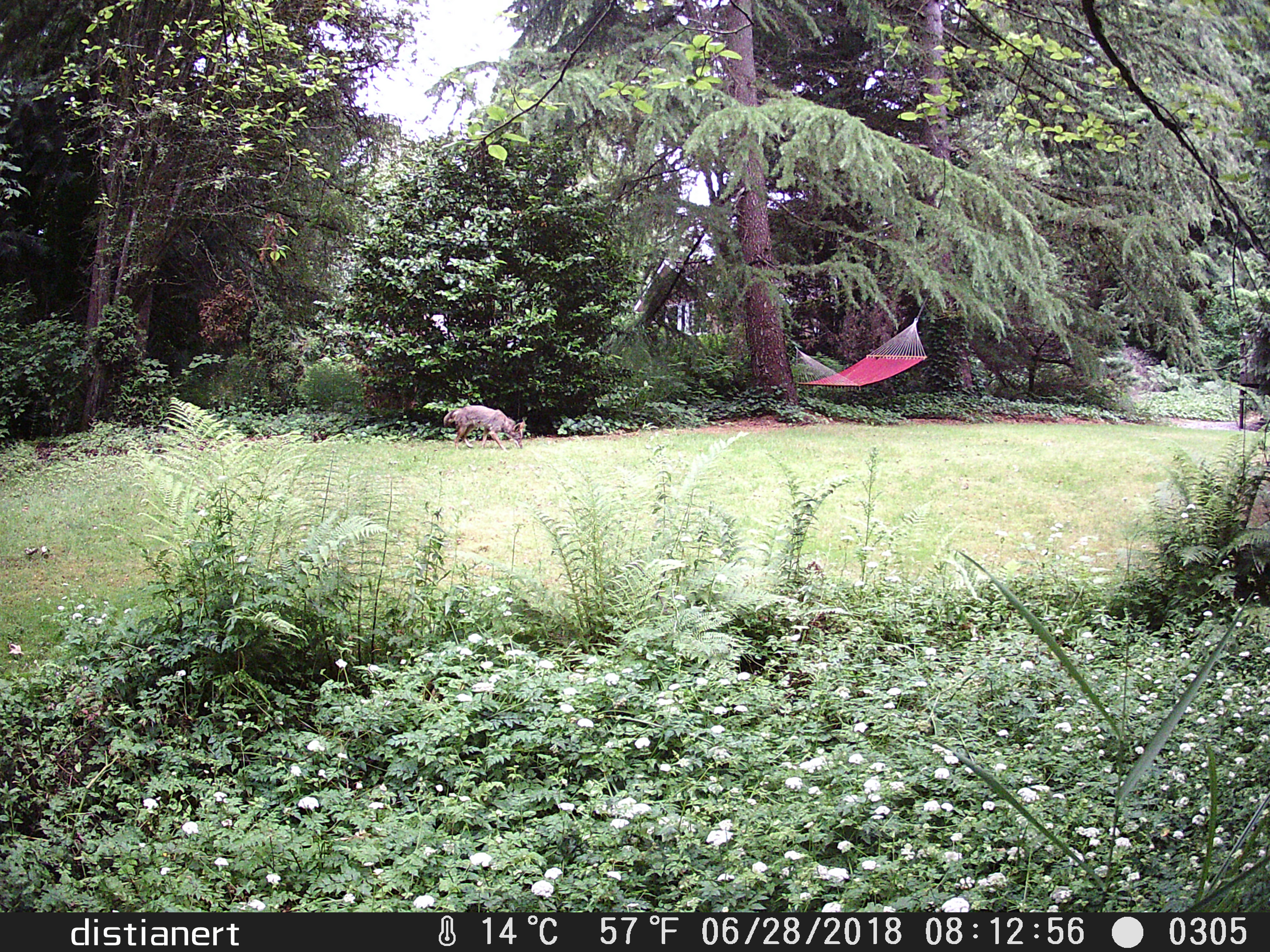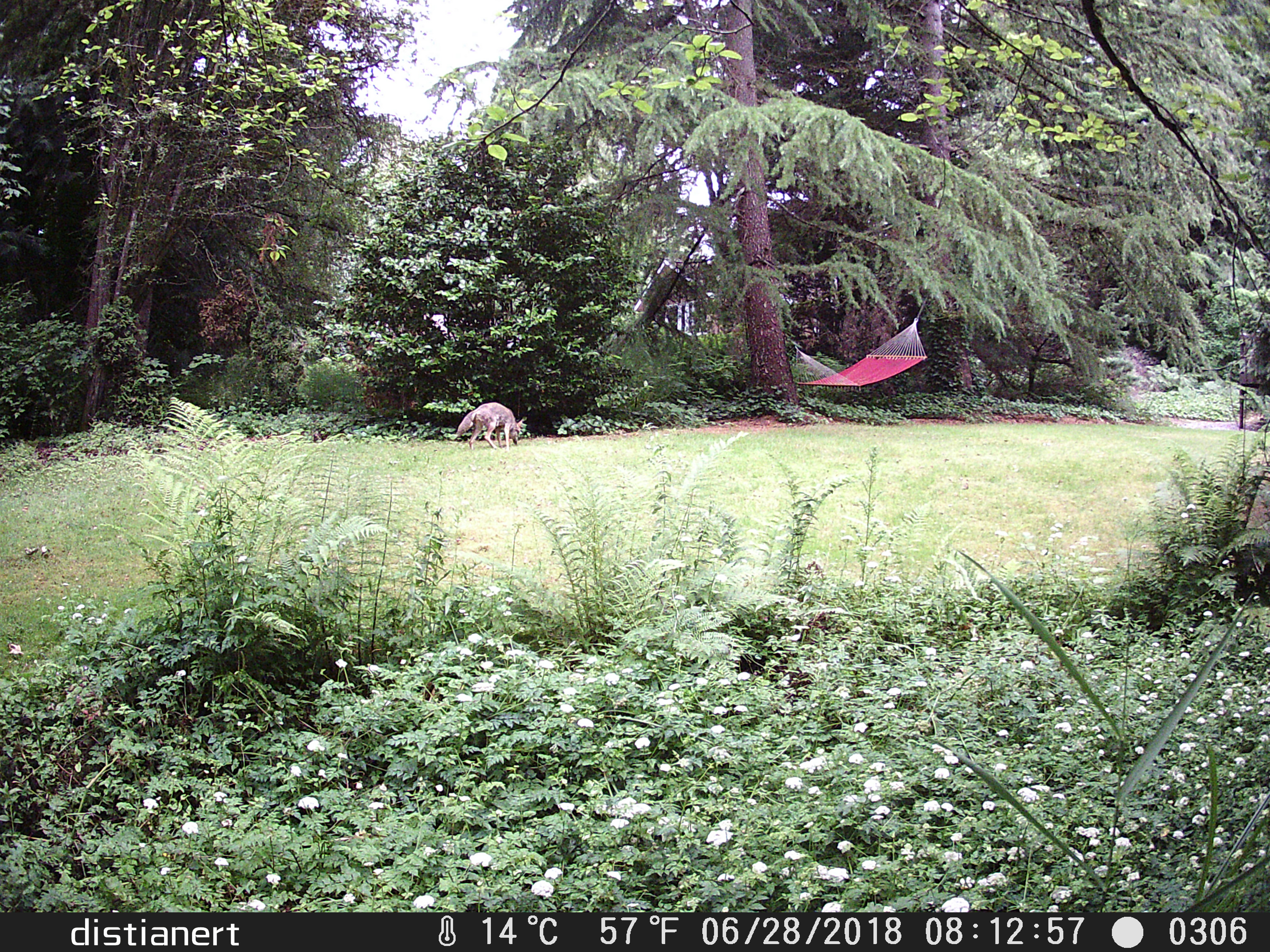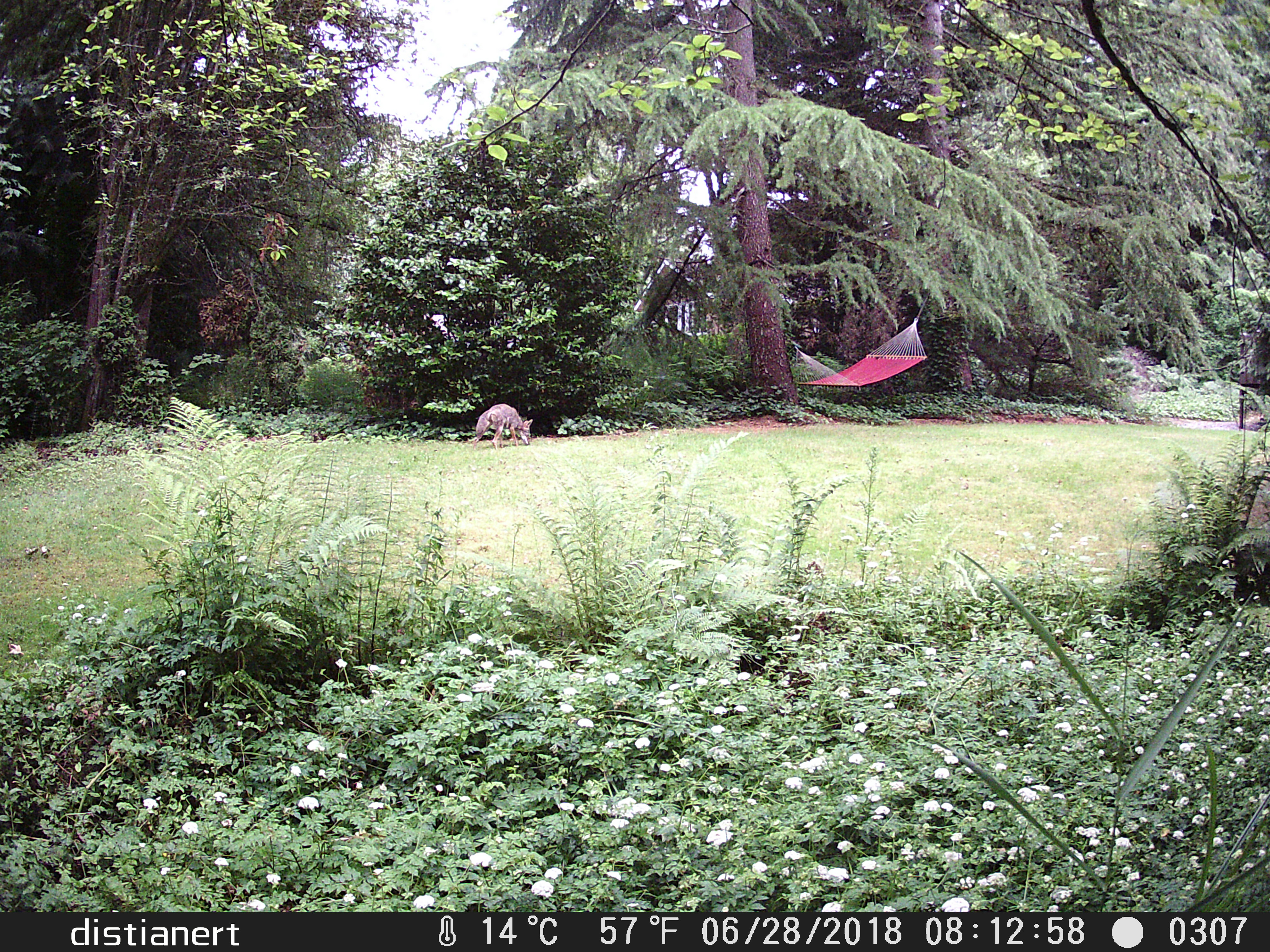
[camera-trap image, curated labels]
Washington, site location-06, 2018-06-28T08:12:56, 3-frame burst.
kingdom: Animalia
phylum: Chordata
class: Mammalia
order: Carnivora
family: Canidae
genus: Canis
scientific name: Canis latrans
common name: coyote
Coyote (Canis latrans).